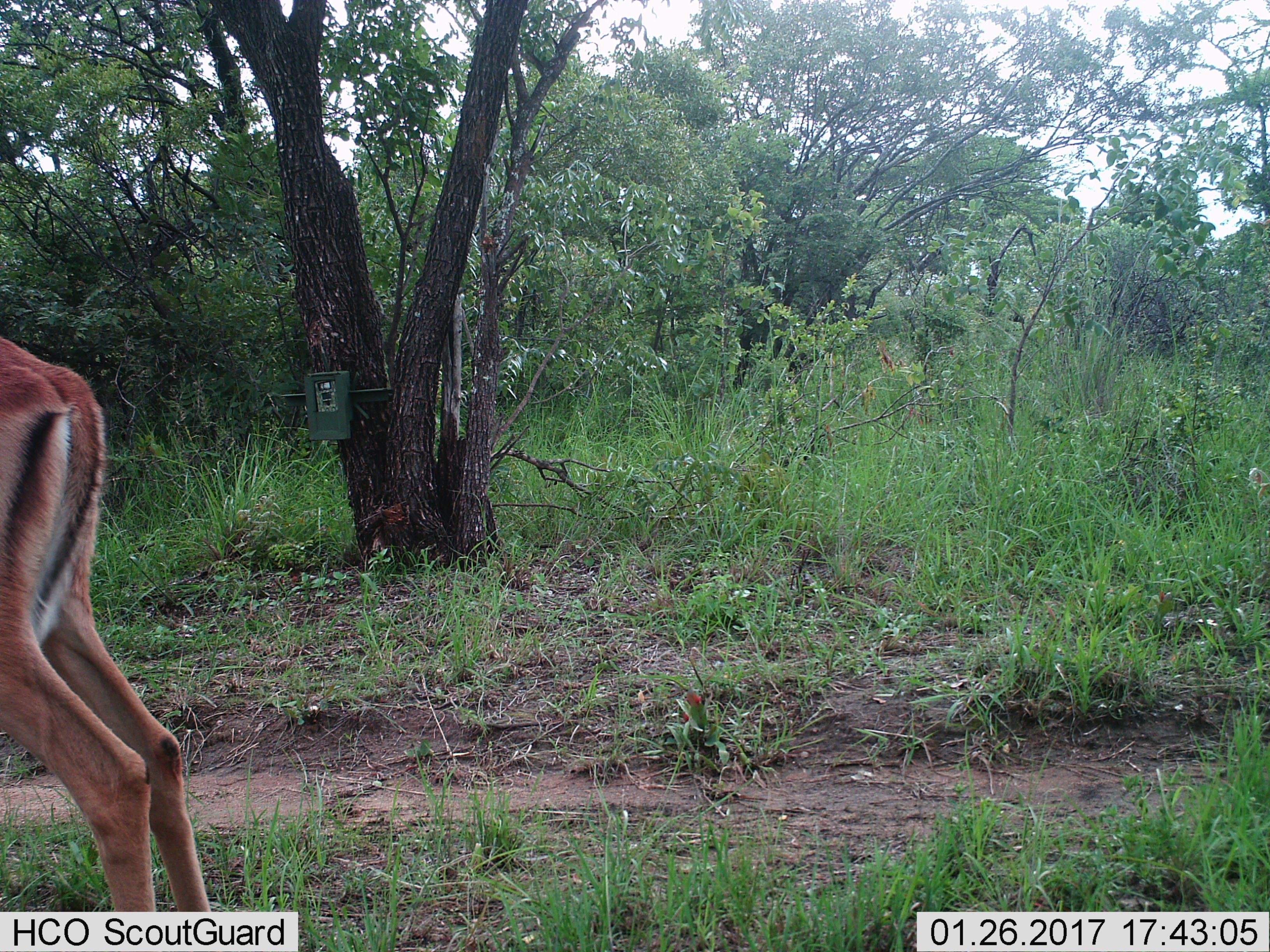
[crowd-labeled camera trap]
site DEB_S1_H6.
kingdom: Animalia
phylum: Chordata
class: Mammalia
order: Artiodactyla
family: Bovidae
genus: Aepyceros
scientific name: Aepyceros melampus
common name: impala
Impala (Aepyceros melampus), count 1. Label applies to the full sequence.